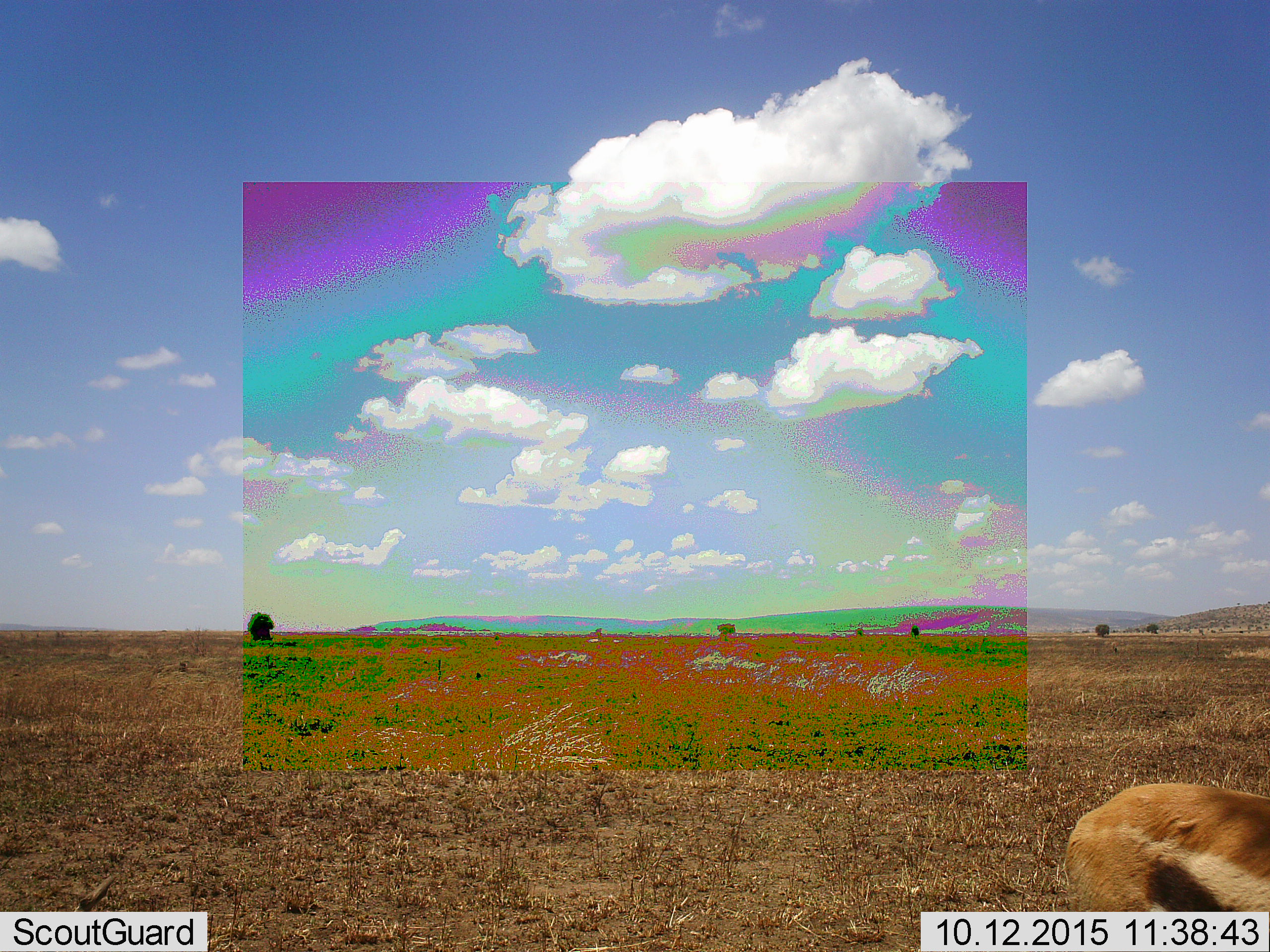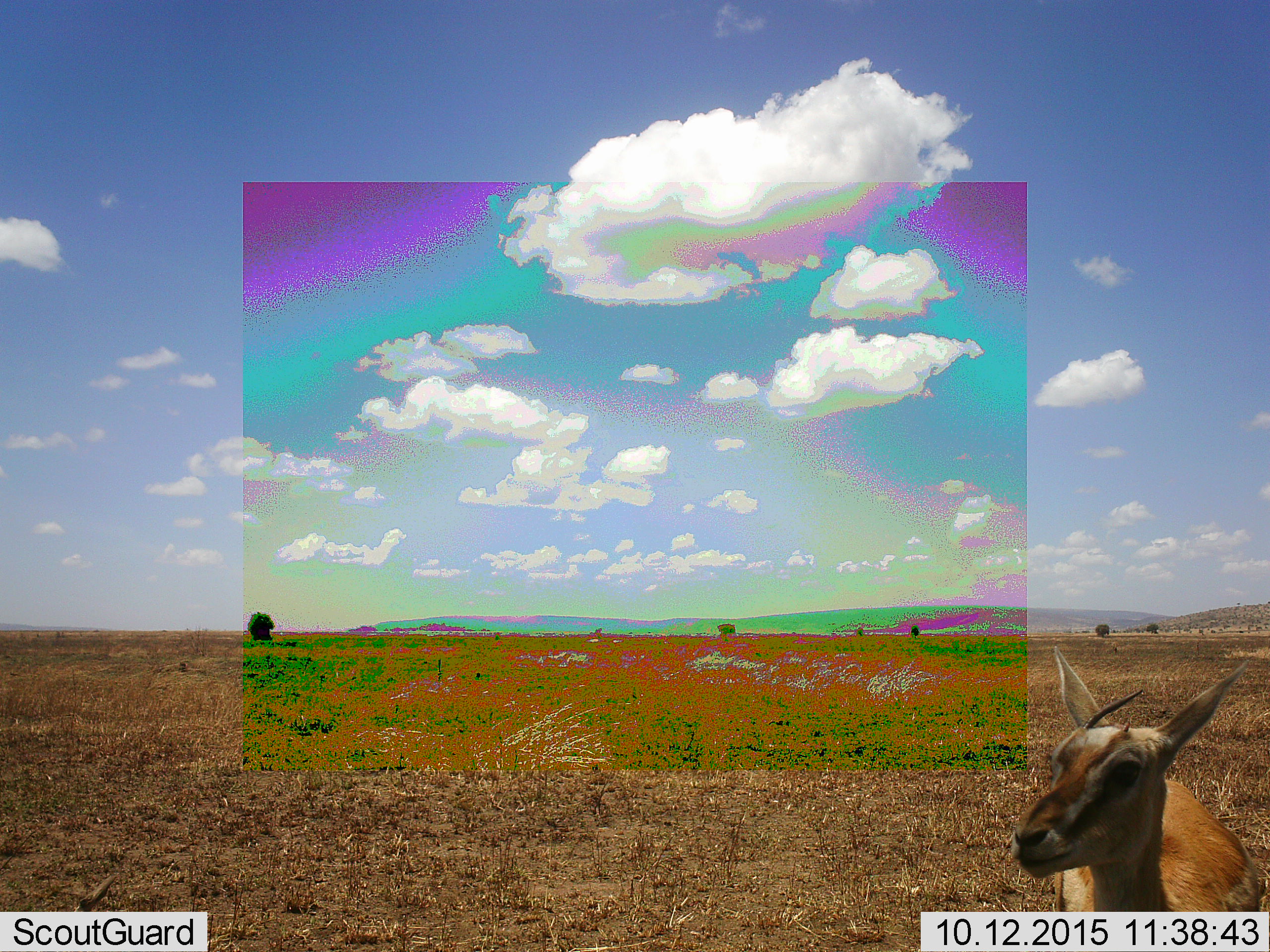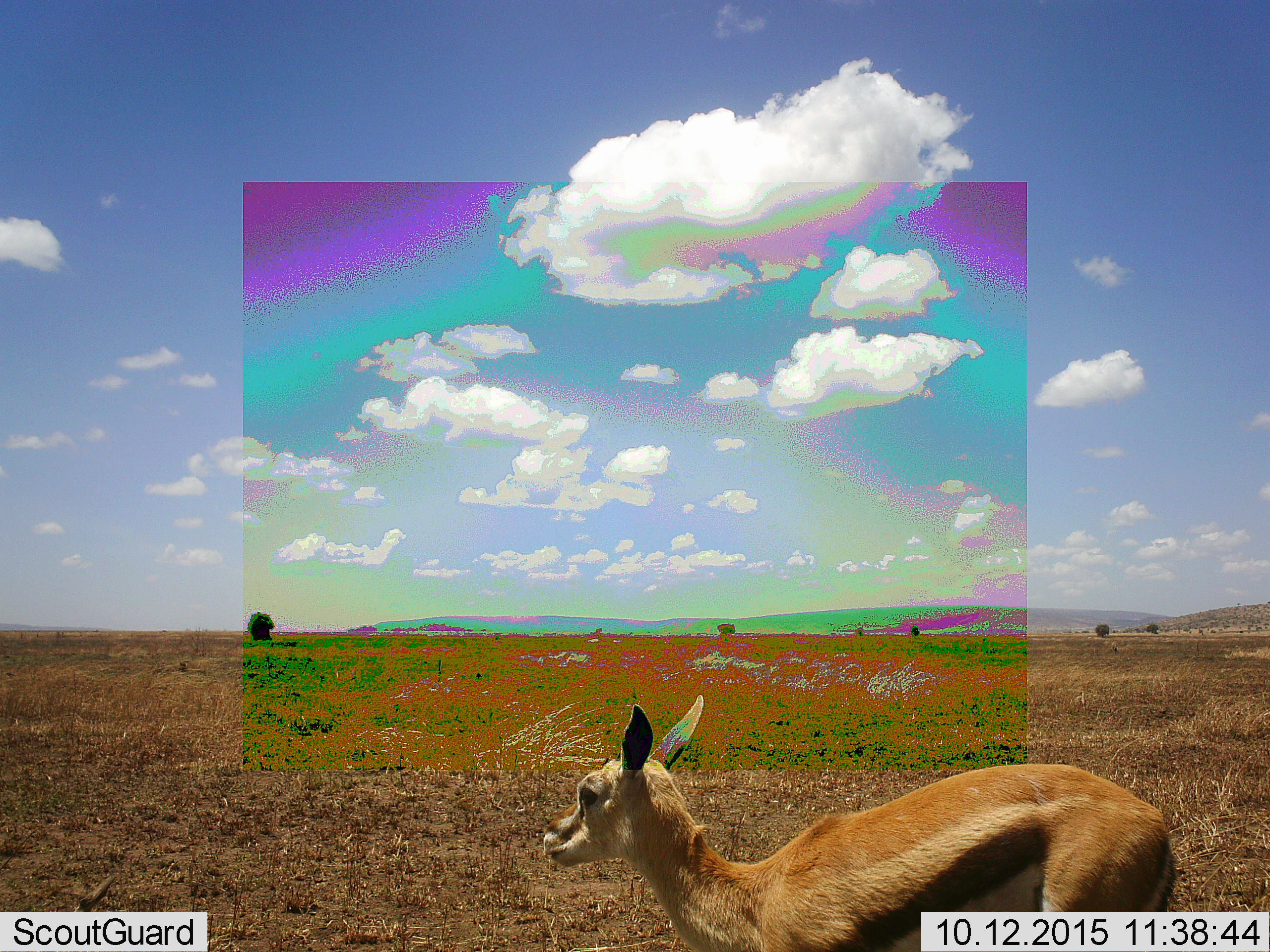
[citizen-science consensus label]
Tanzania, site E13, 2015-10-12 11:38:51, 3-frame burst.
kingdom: Animalia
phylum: Chordata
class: Mammalia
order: Artiodactyla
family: Bovidae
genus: Eudorcas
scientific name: Eudorcas thomsonii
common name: thomson's gazelle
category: gazellethomsons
Gazellethomsons (thomson's gazelle) (Eudorcas thomsonii), count 1. Behavior (volunteer vote fractions): standing 12%, resting 0%, moving 94%, interacting 0%. Young present (vote fraction): 12%. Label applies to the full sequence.